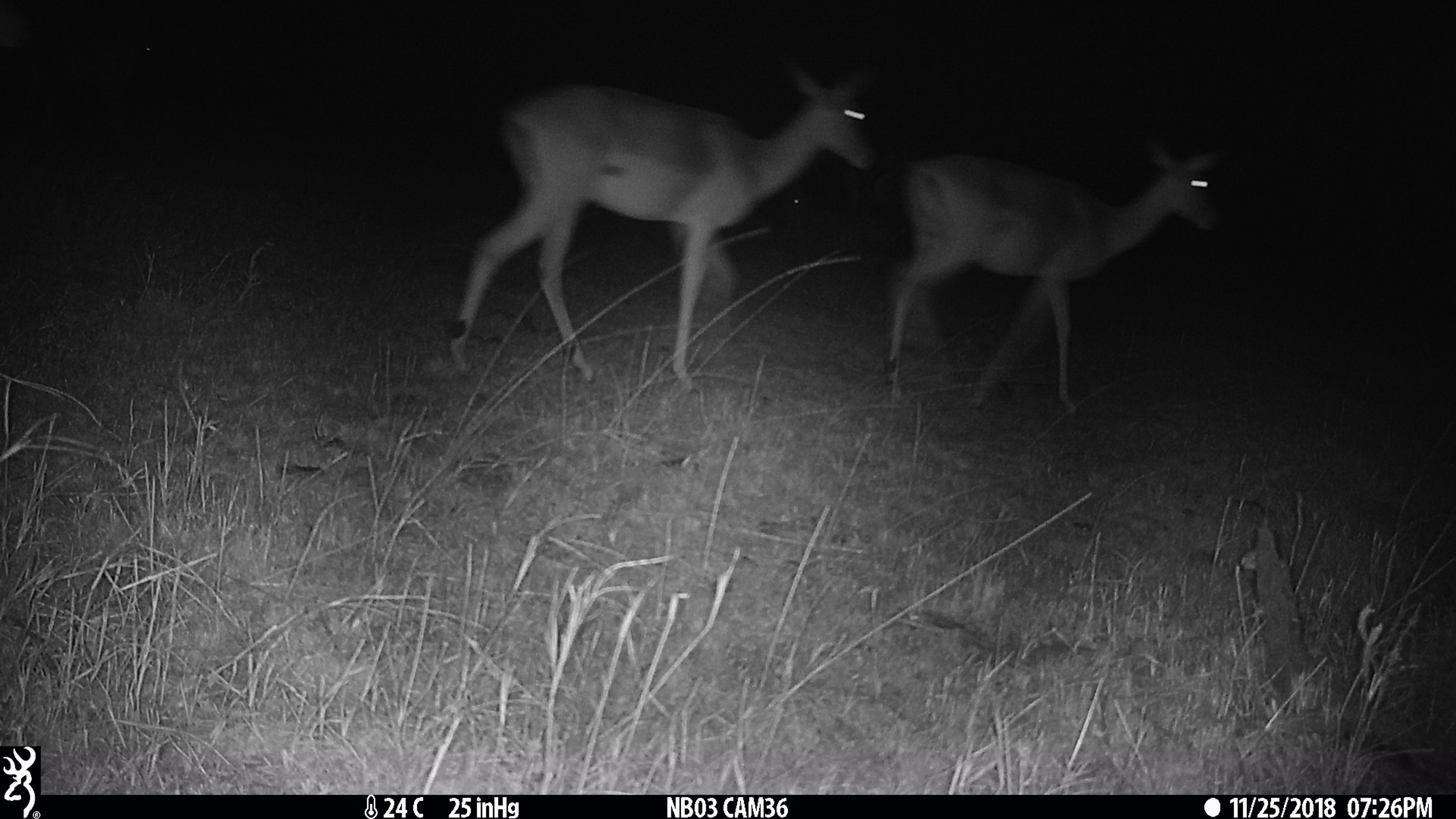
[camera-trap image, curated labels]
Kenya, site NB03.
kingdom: Animalia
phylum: Chordata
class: Mammalia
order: Artiodactyla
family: Bovidae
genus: Aepyceros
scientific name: Aepyceros melampus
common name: impala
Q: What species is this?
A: Impala (Aepyceros melampus).